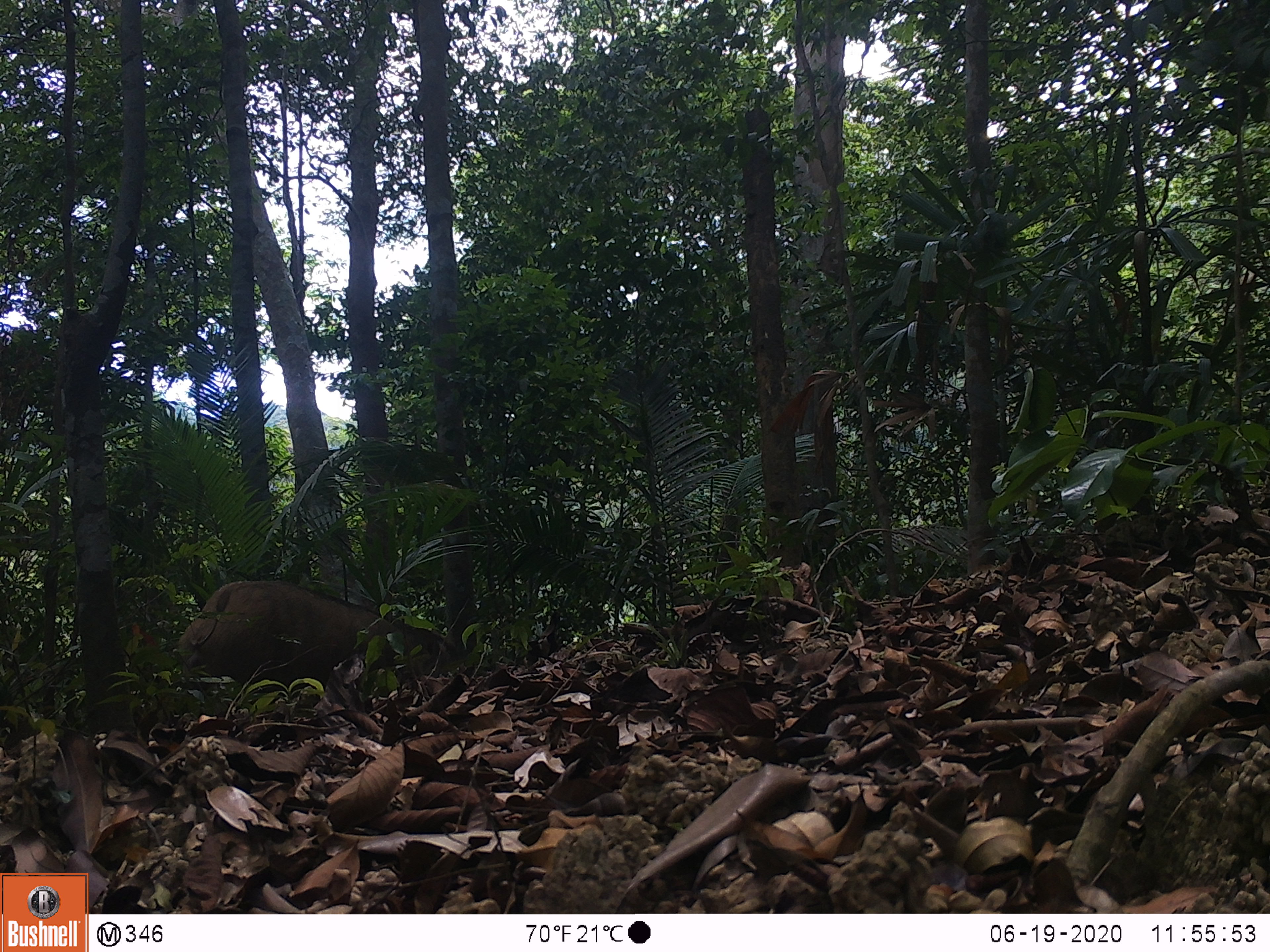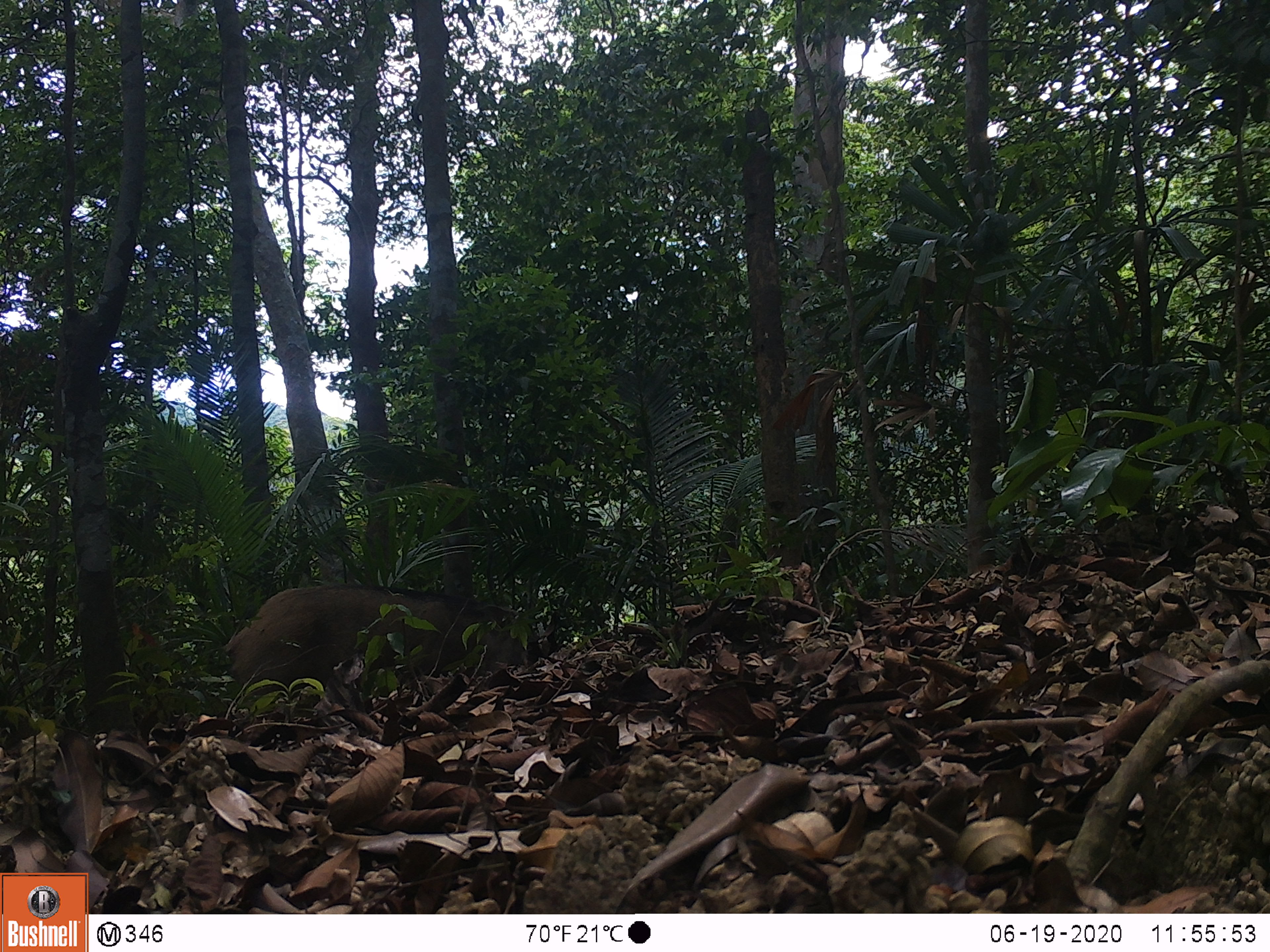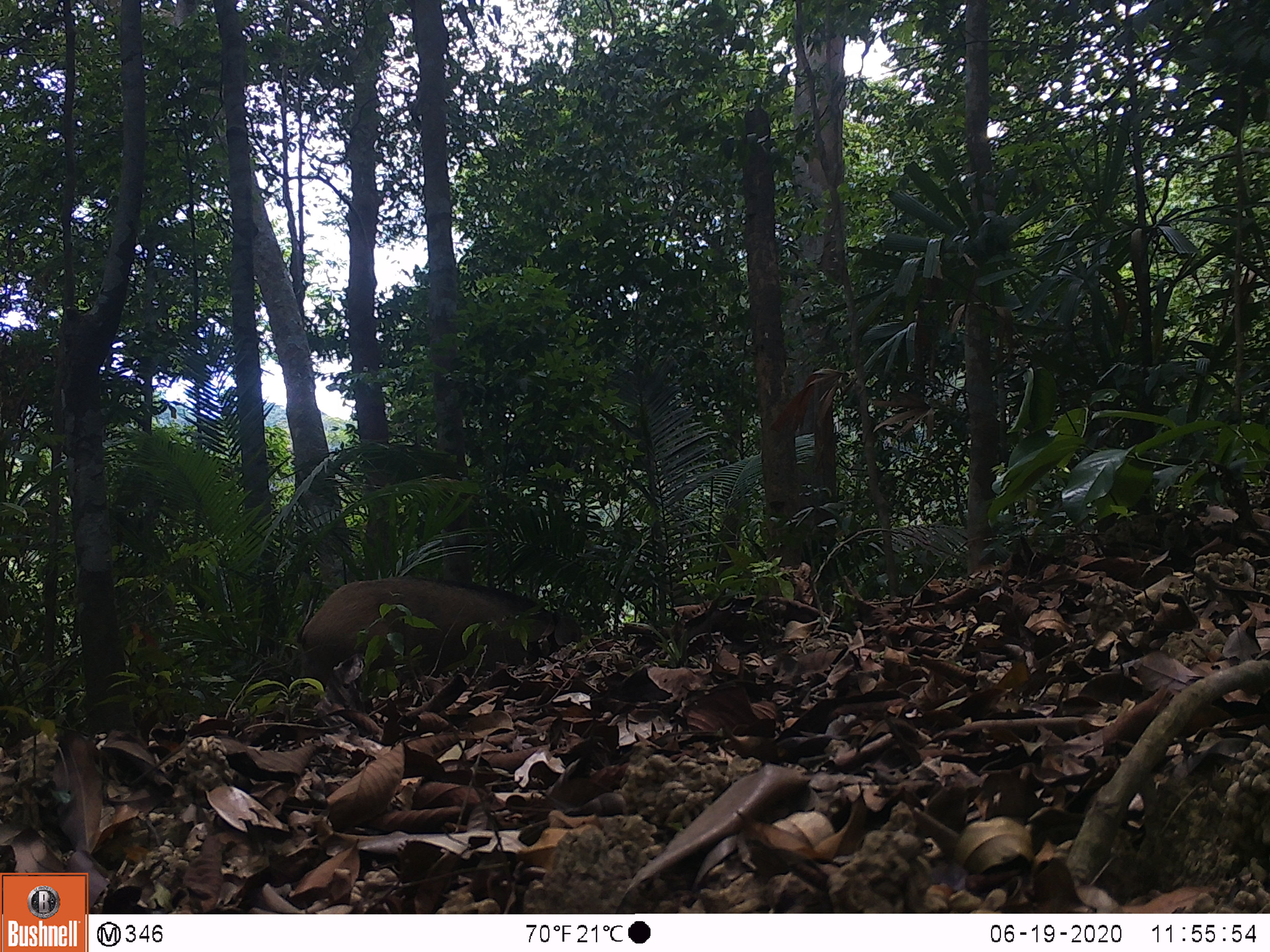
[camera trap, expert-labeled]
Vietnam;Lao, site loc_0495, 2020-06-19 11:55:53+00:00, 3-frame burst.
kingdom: Animalia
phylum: Chordata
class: Mammalia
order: Artiodactyla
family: Suidae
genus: Sus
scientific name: Sus scrofa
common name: eurasian wild pig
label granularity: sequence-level